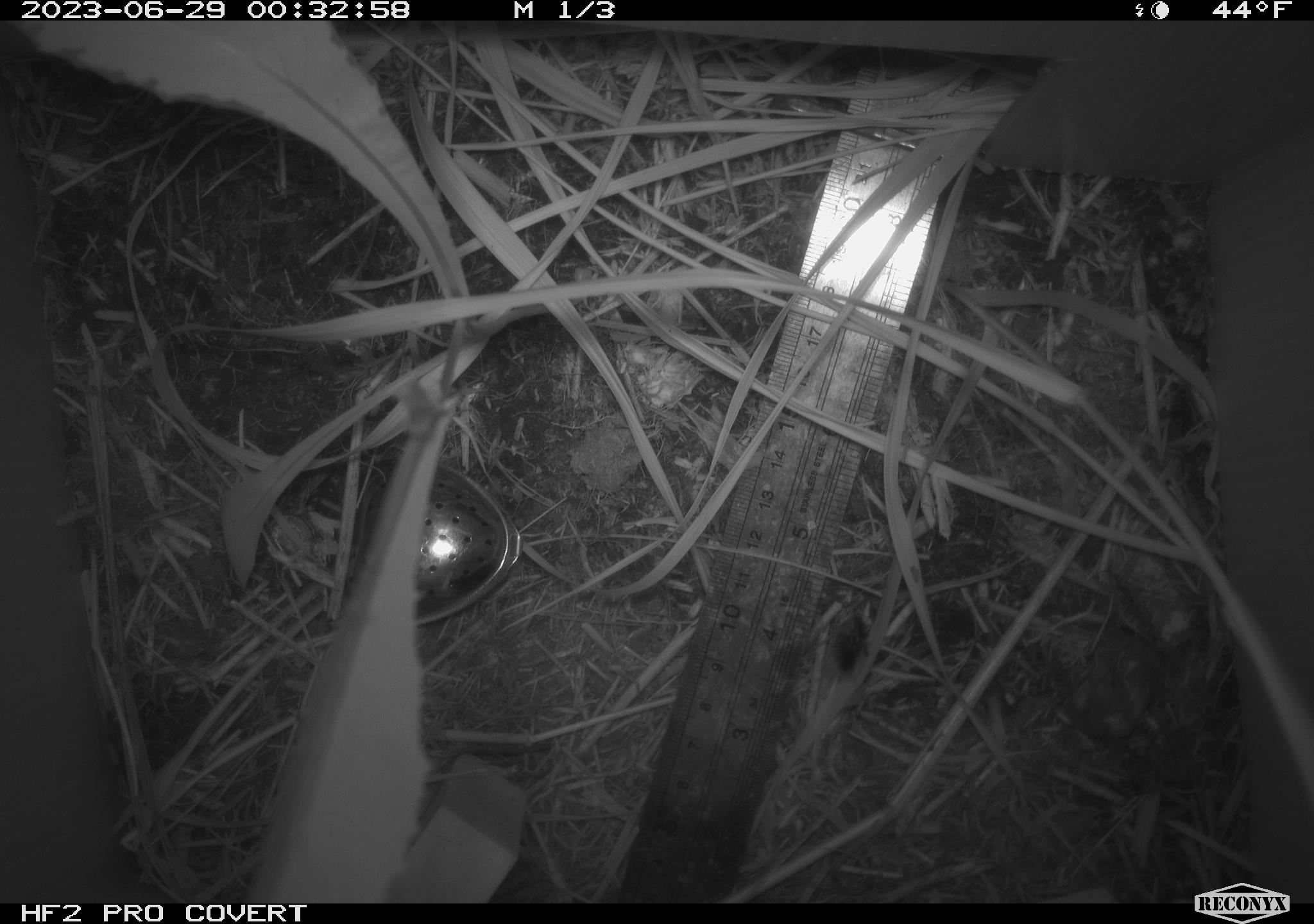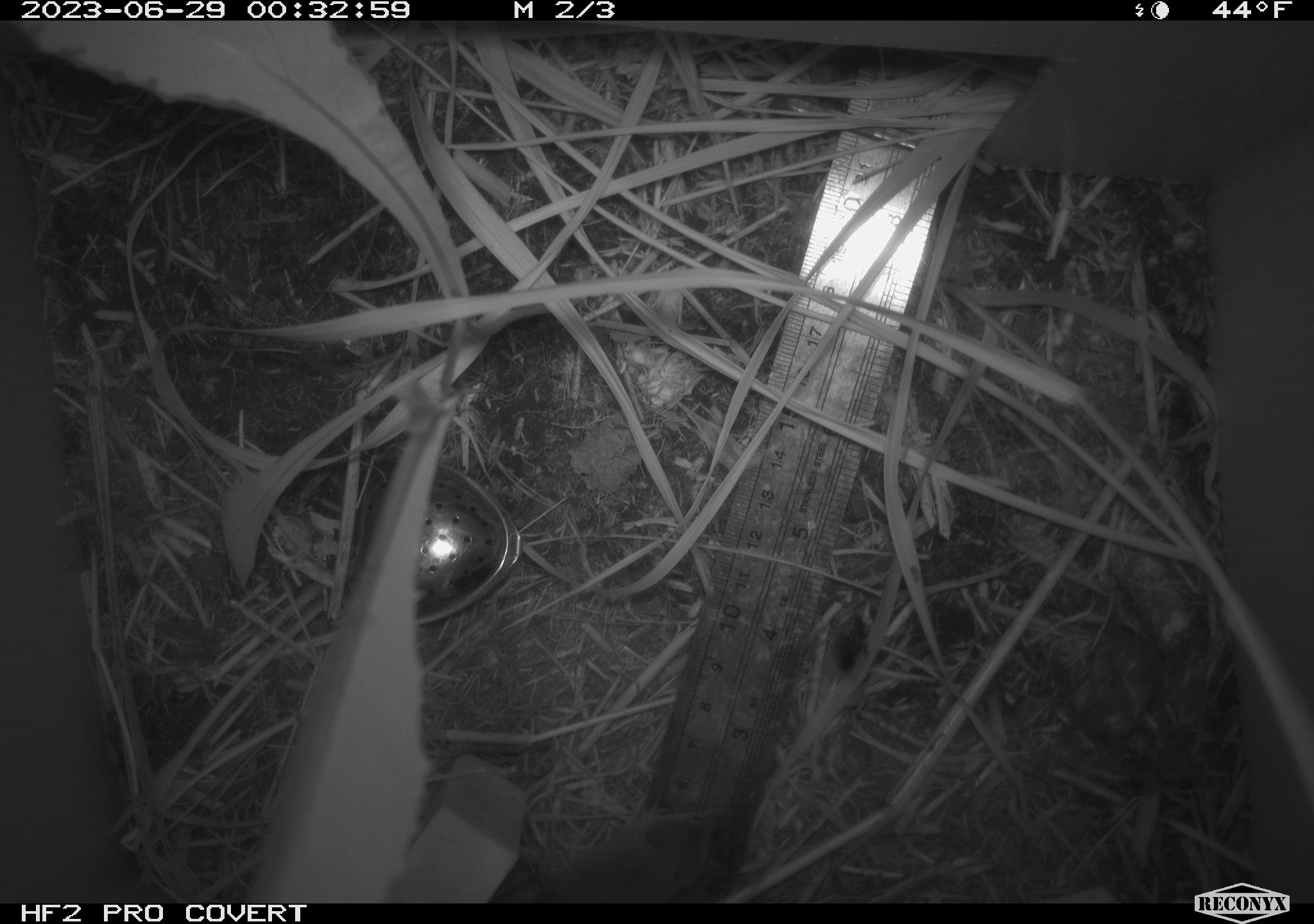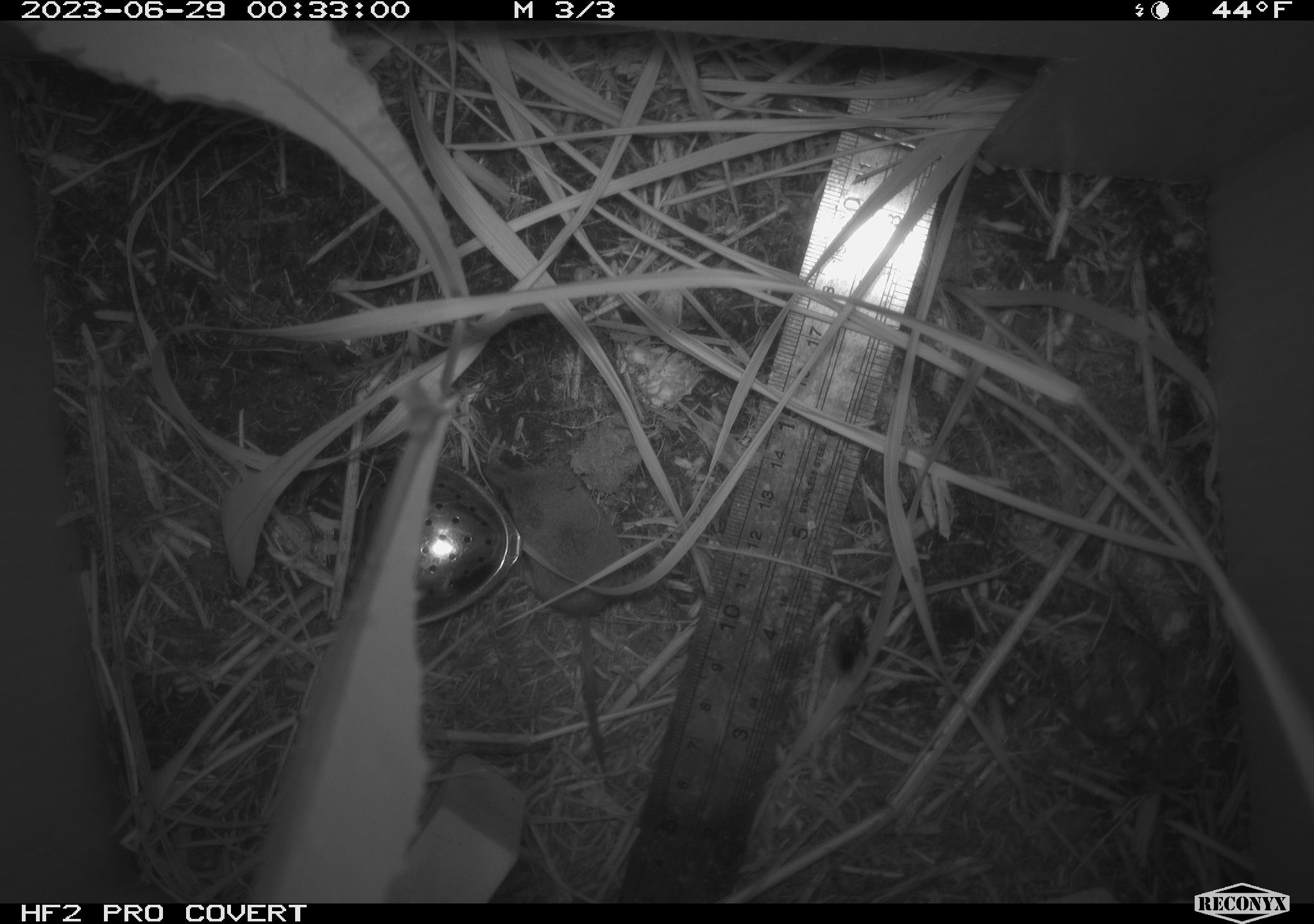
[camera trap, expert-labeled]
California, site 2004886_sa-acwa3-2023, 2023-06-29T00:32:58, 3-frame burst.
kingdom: Animalia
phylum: Chordata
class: Mammalia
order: Eulipotyphla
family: Soricidae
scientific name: Soricidae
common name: shrews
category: soricidae family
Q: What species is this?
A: Soricidae family (shrews) (Soricidae).